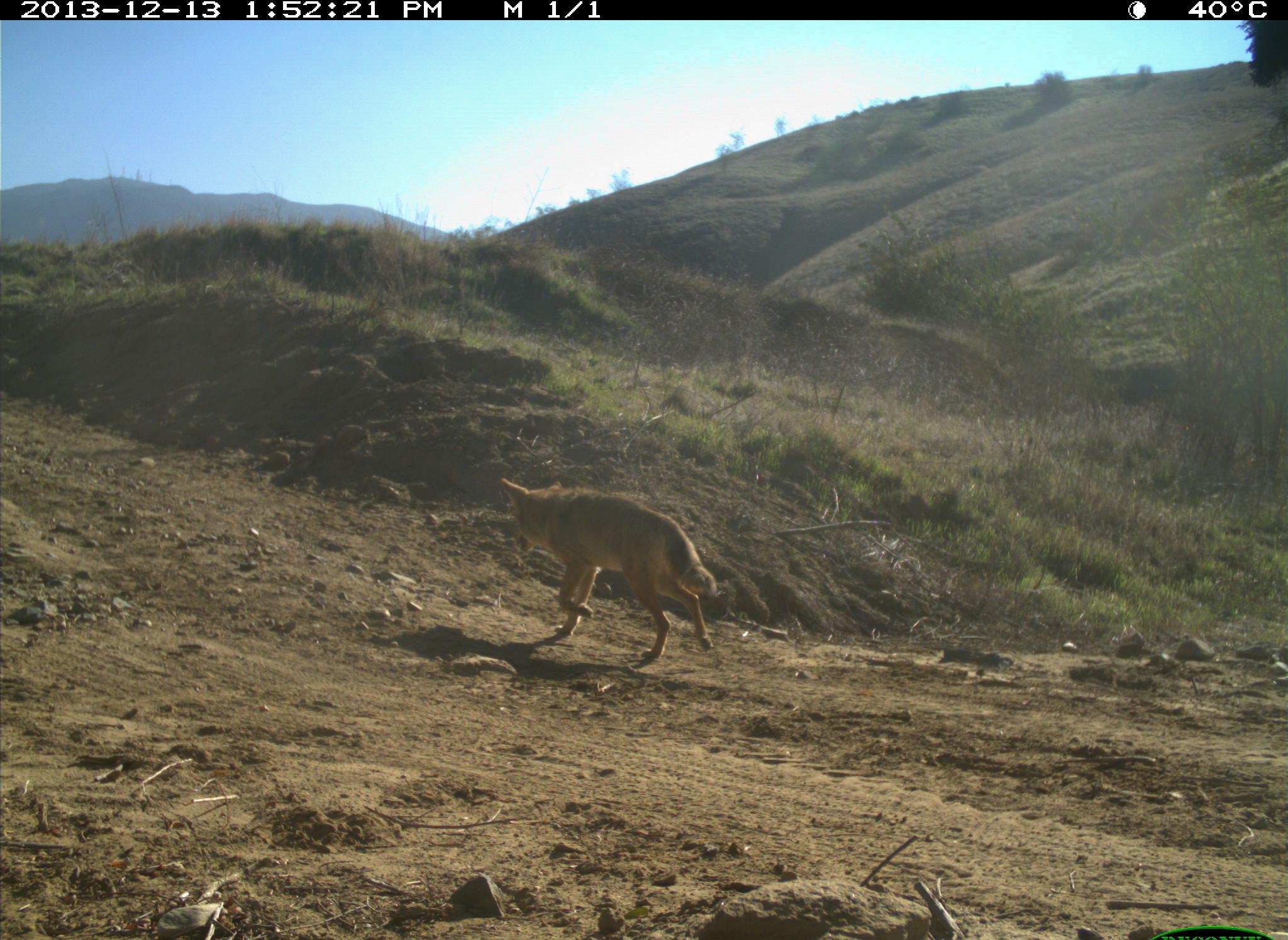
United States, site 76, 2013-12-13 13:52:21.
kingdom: Animalia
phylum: Chordata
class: Mammalia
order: Carnivora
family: Canidae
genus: Canis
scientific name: Canis latrans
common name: coyote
Coyote (Canis latrans).